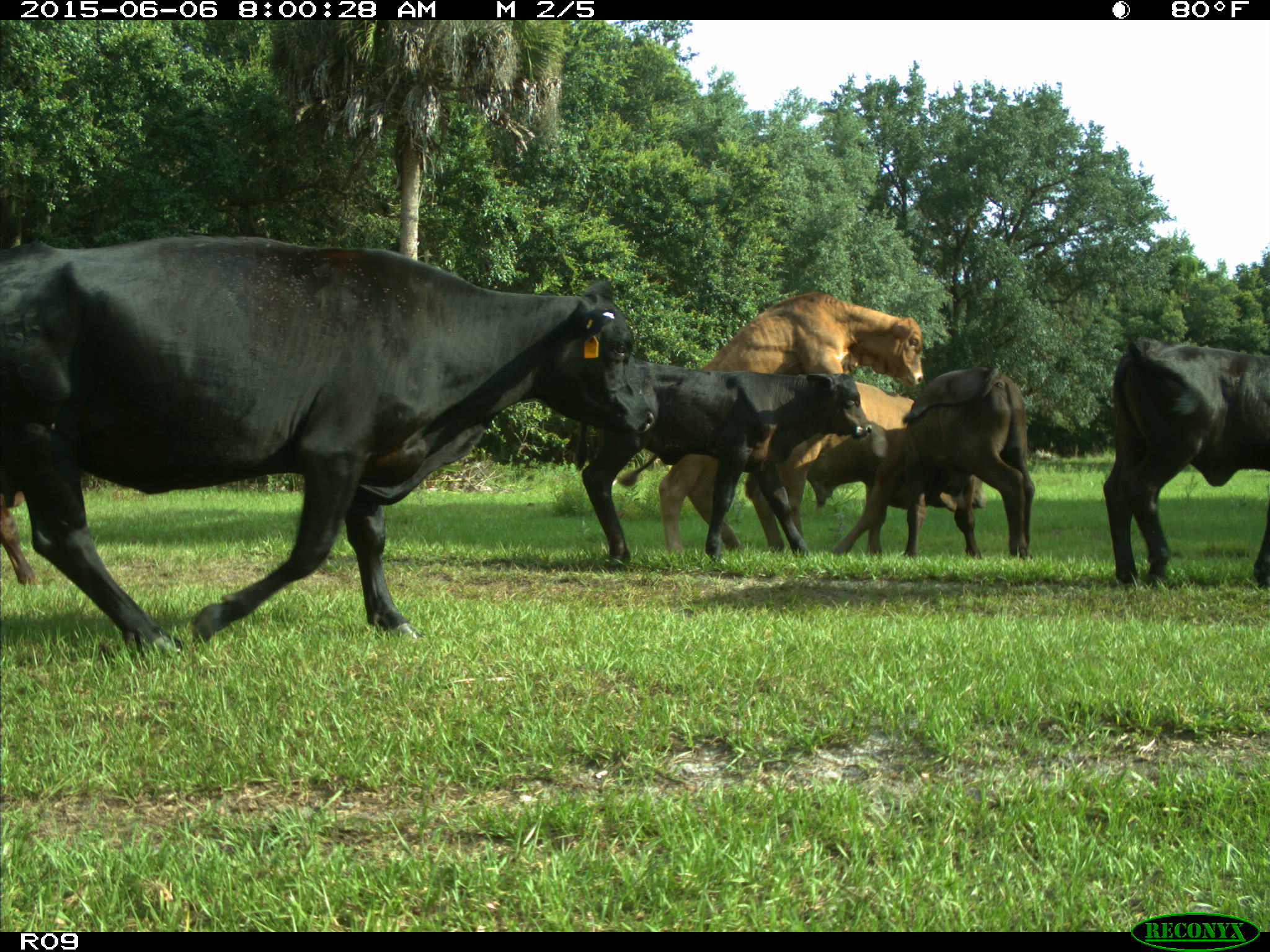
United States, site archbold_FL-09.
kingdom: Animalia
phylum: Chordata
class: Mammalia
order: Artiodactyla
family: Bovidae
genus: Bos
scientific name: Bos taurus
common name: domestic cow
Bos taurus (domestic cow).